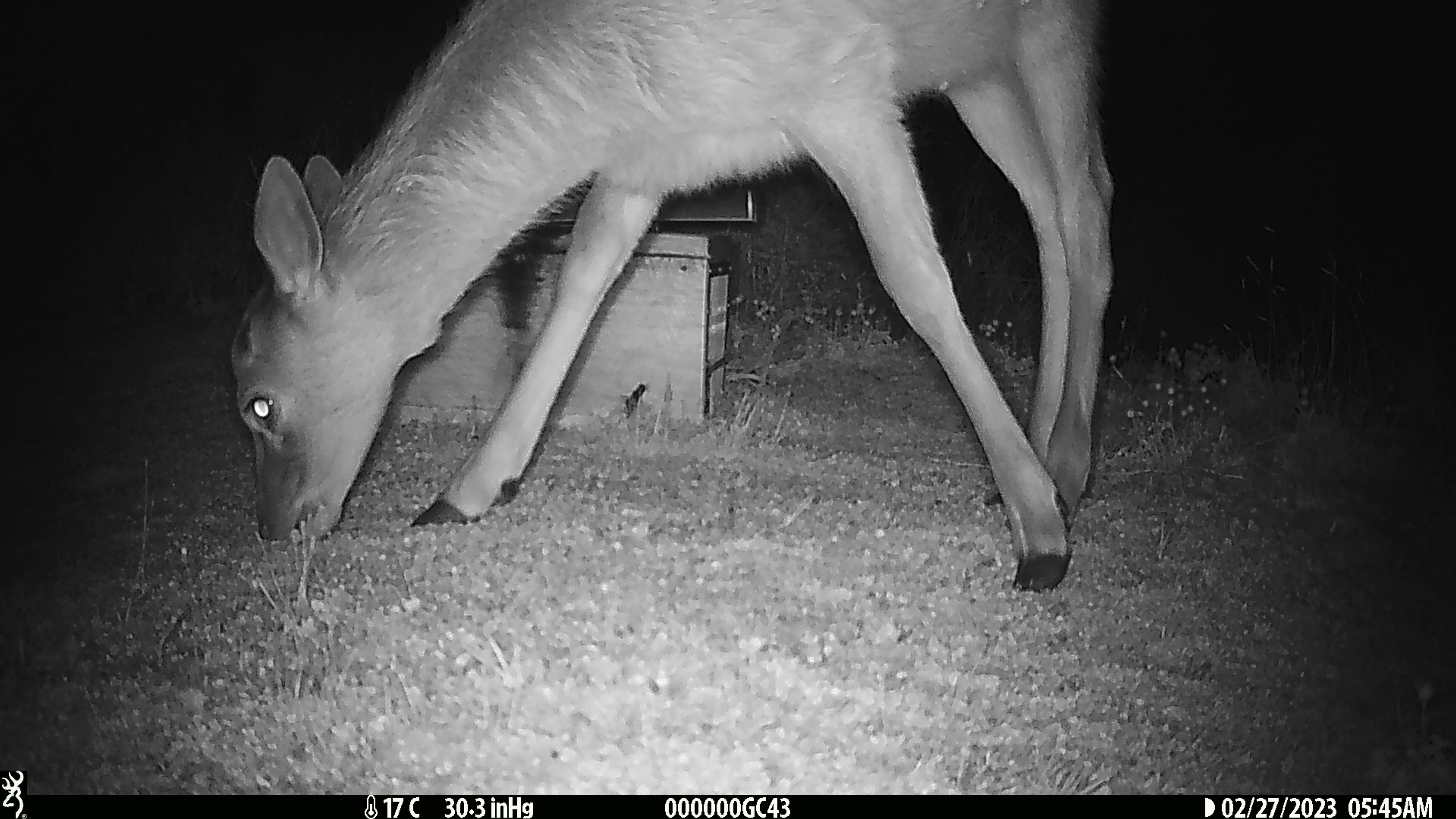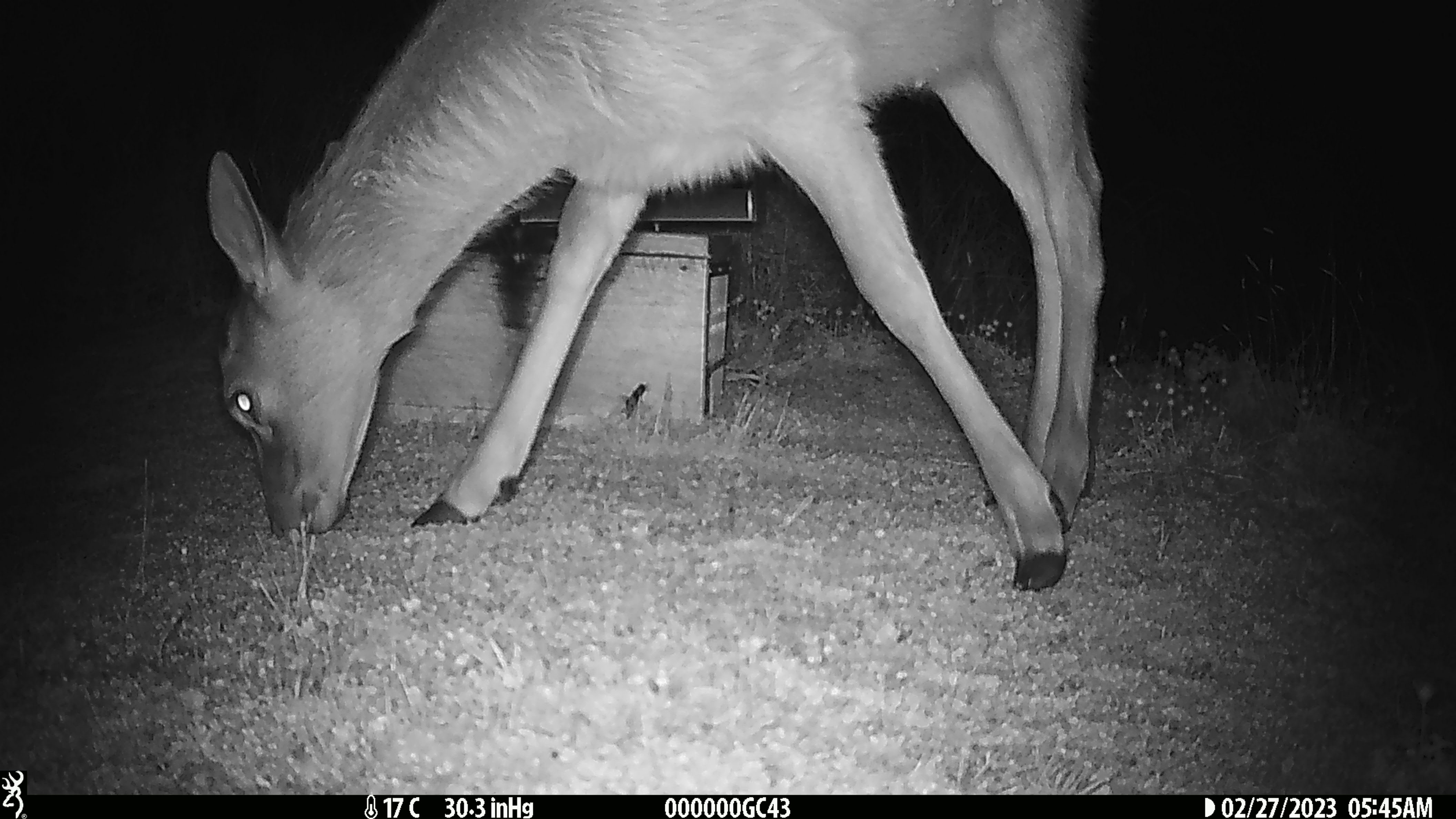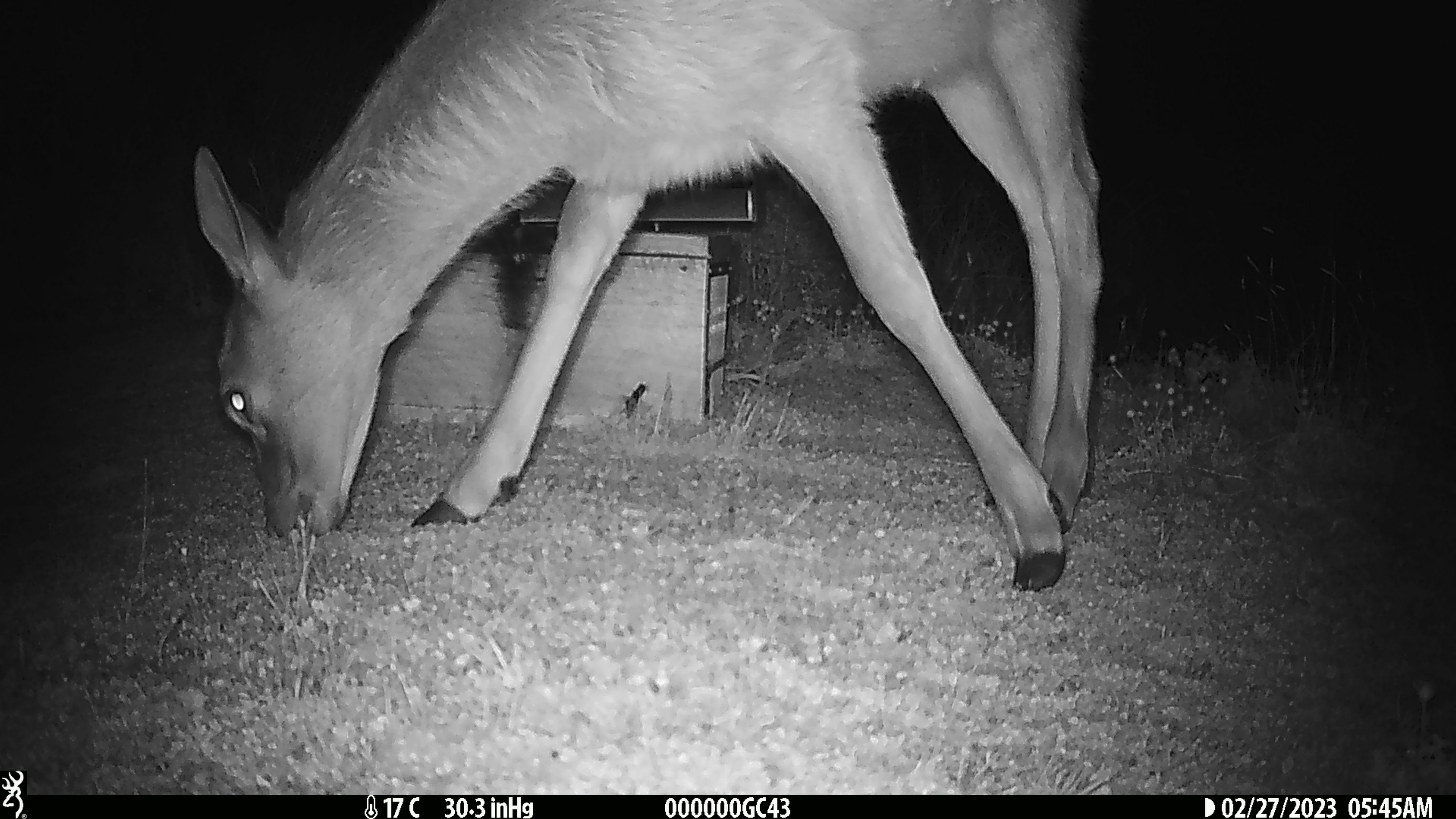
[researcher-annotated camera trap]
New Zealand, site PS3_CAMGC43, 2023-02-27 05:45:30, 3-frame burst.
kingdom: Animalia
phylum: Chordata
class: Mammalia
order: Artiodactyla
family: Cervidae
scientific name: Cervidae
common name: deer